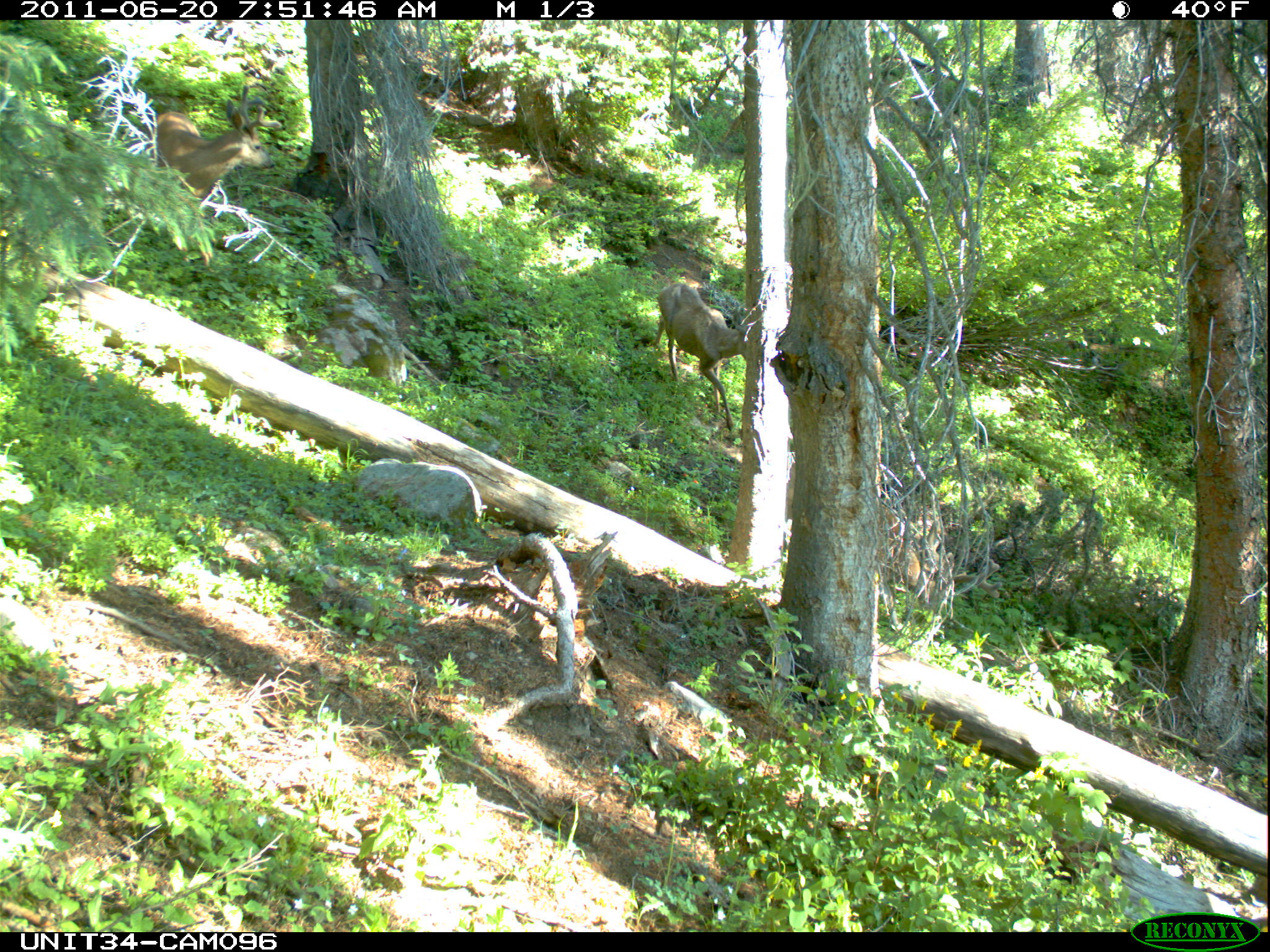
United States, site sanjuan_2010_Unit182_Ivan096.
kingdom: Animalia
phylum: Chordata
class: Mammalia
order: Artiodactyla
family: Cervidae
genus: Odocoileus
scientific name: Odocoileus hemionus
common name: mule deer